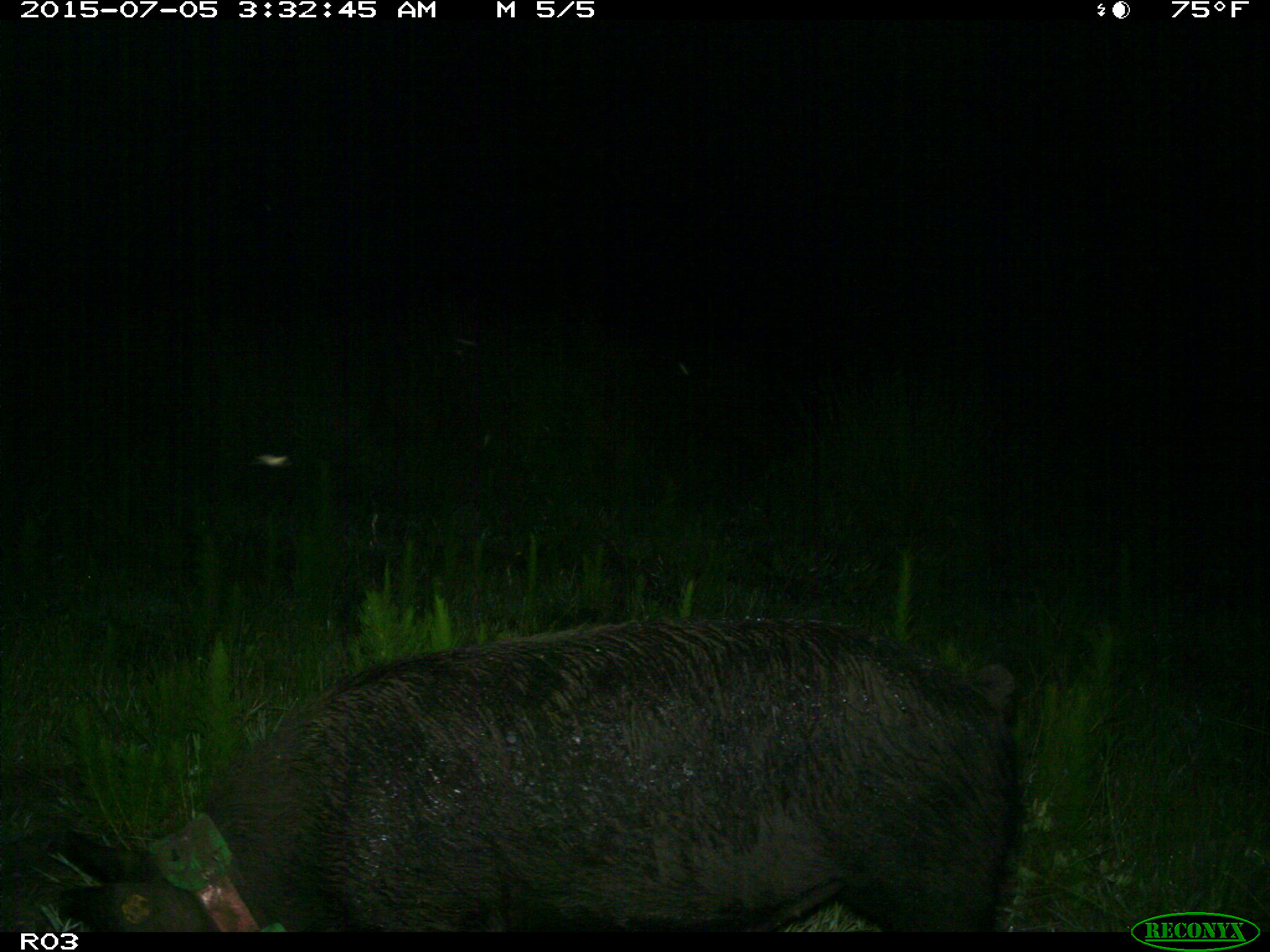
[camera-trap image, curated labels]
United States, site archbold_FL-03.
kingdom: Animalia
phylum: Chordata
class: Mammalia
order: Artiodactyla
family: Suidae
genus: Sus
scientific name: Sus scrofa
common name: wild boar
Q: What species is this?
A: Sus scrofa (wild boar).